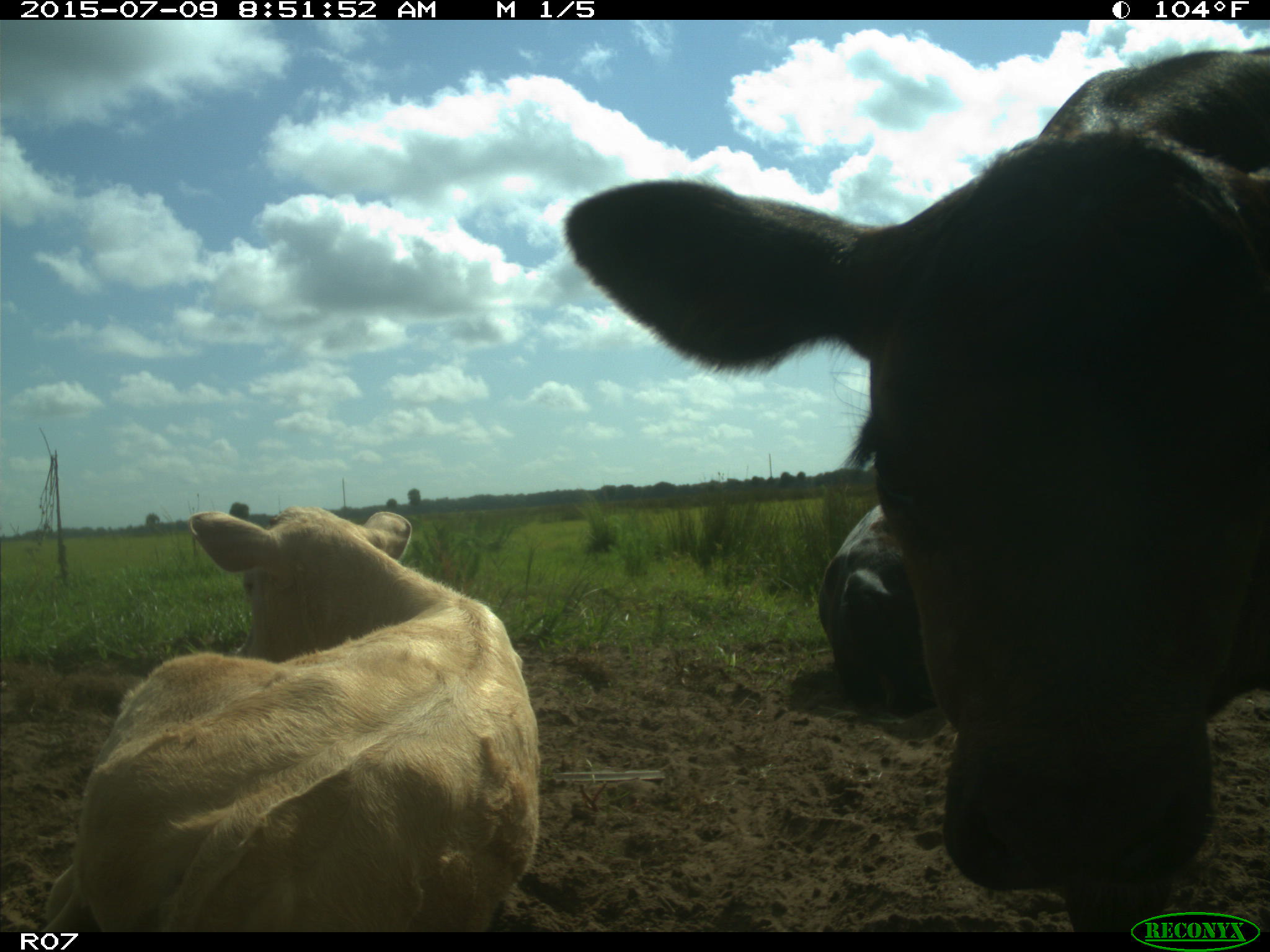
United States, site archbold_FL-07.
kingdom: Animalia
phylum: Chordata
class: Mammalia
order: Artiodactyla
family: Bovidae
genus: Bos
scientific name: Bos taurus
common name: domestic cow